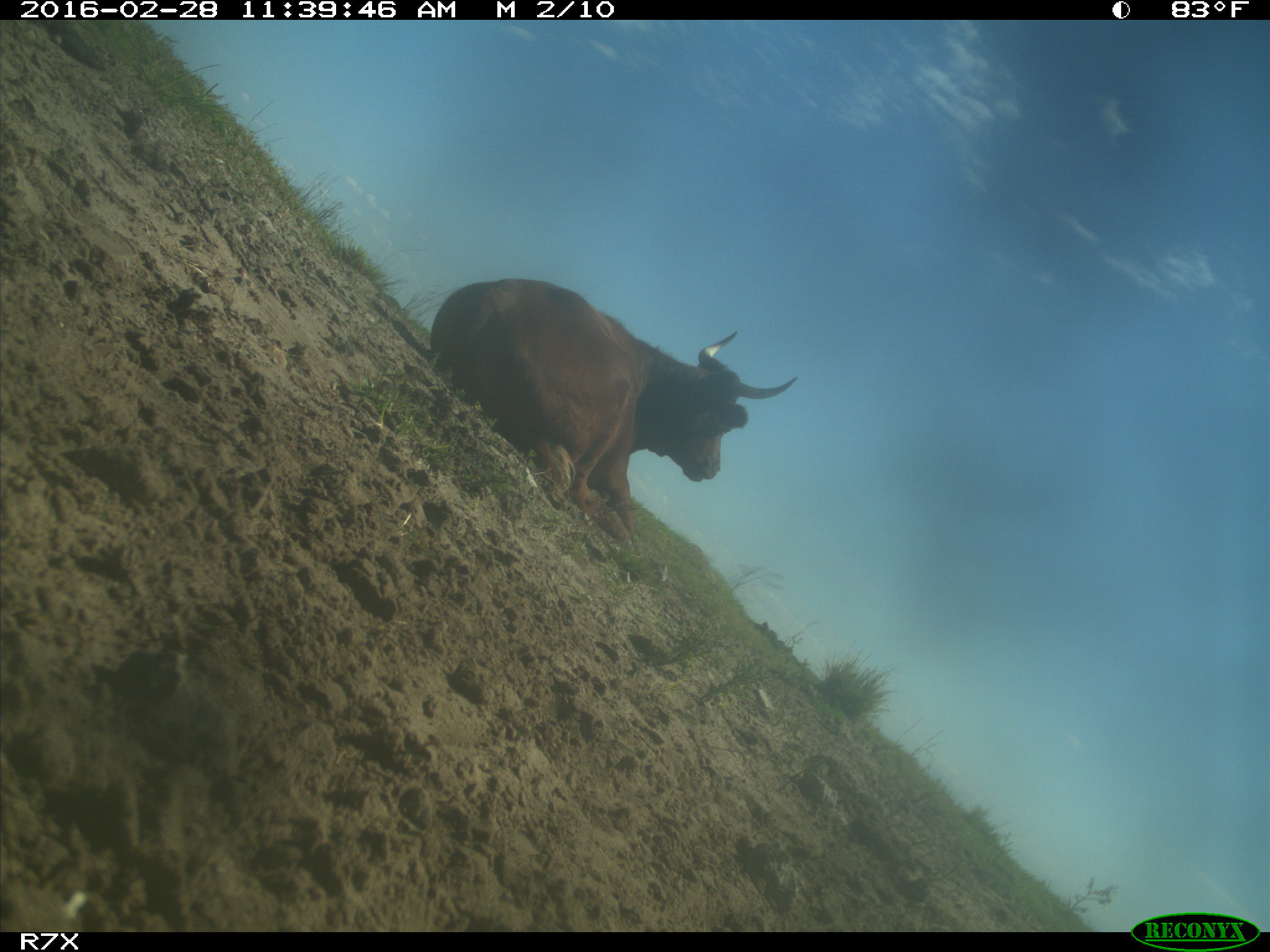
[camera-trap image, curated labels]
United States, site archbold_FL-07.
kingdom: Animalia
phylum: Chordata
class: Mammalia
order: Artiodactyla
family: Bovidae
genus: Bos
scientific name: Bos taurus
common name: domestic cow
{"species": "Bos taurus (domestic cow)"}